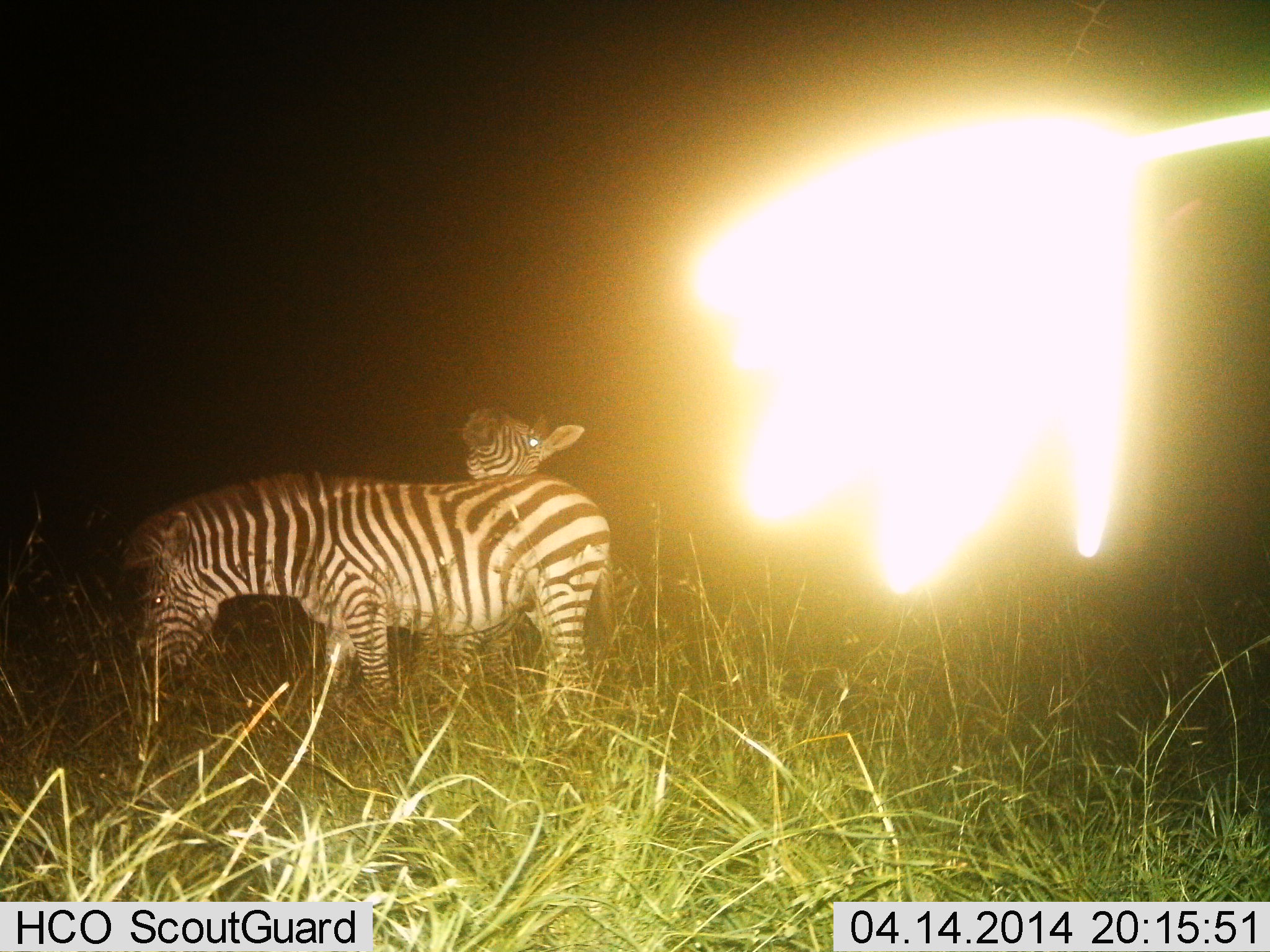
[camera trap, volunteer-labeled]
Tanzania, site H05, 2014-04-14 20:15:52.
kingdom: Animalia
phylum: Chordata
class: Mammalia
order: Perissodactyla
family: Equidae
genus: Equus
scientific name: Equus quagga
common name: plains zebra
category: zebra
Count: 2.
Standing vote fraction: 40%.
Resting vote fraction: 10%.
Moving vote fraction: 0%.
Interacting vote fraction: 50%.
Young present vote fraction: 0%.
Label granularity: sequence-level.